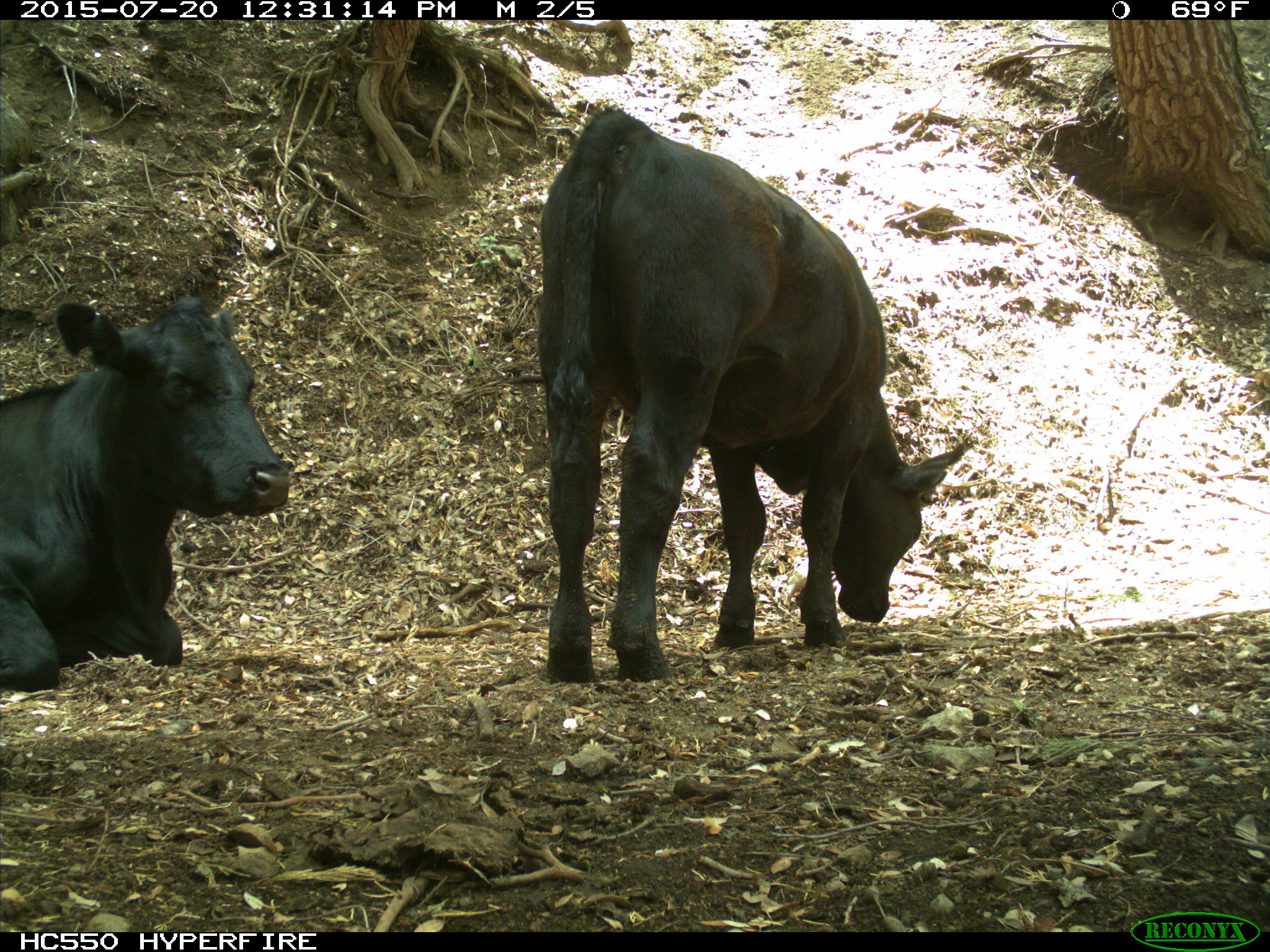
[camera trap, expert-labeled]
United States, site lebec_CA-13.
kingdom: Animalia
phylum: Chordata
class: Mammalia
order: Artiodactyla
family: Bovidae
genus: Bos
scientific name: Bos taurus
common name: domestic cow